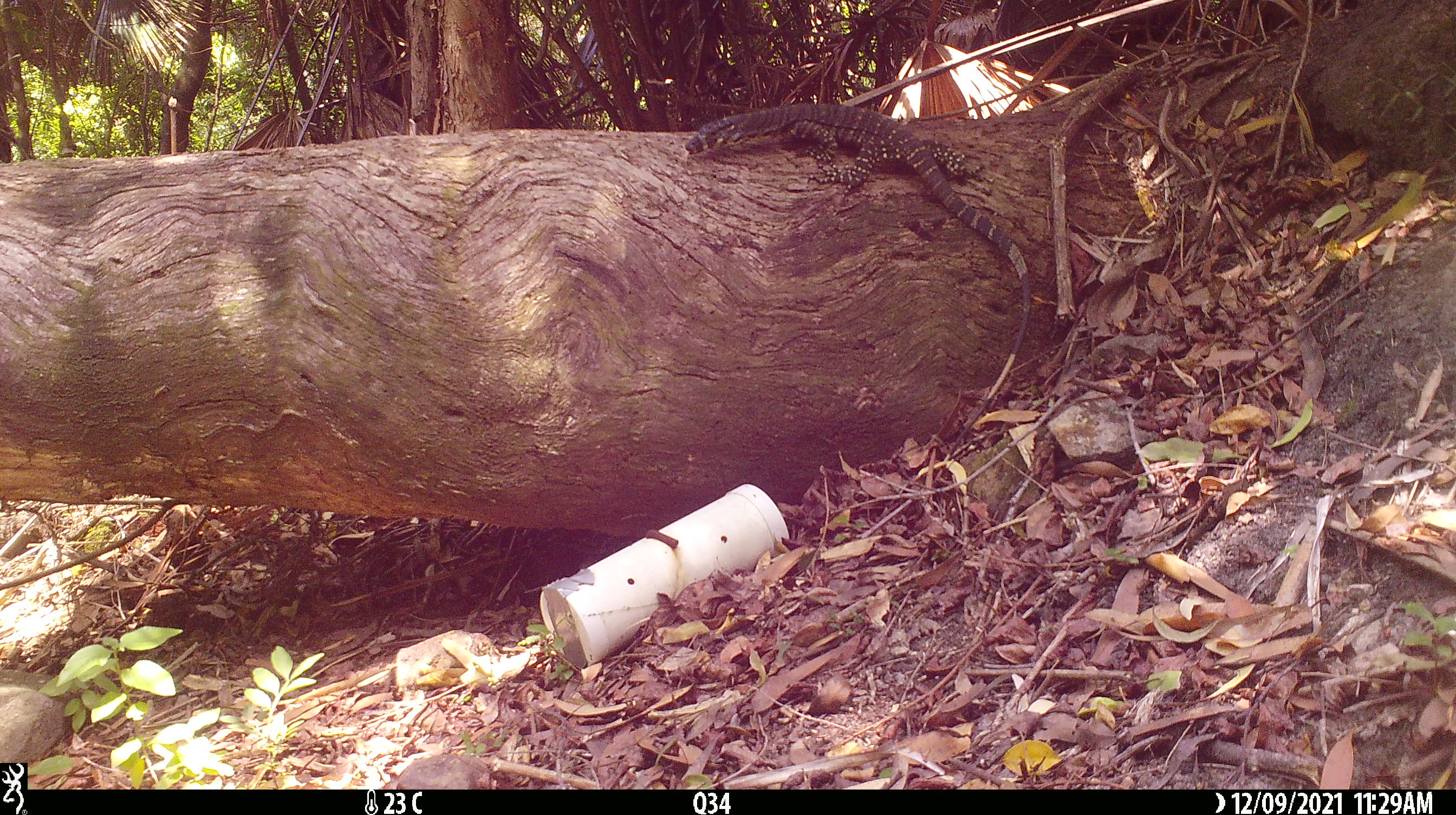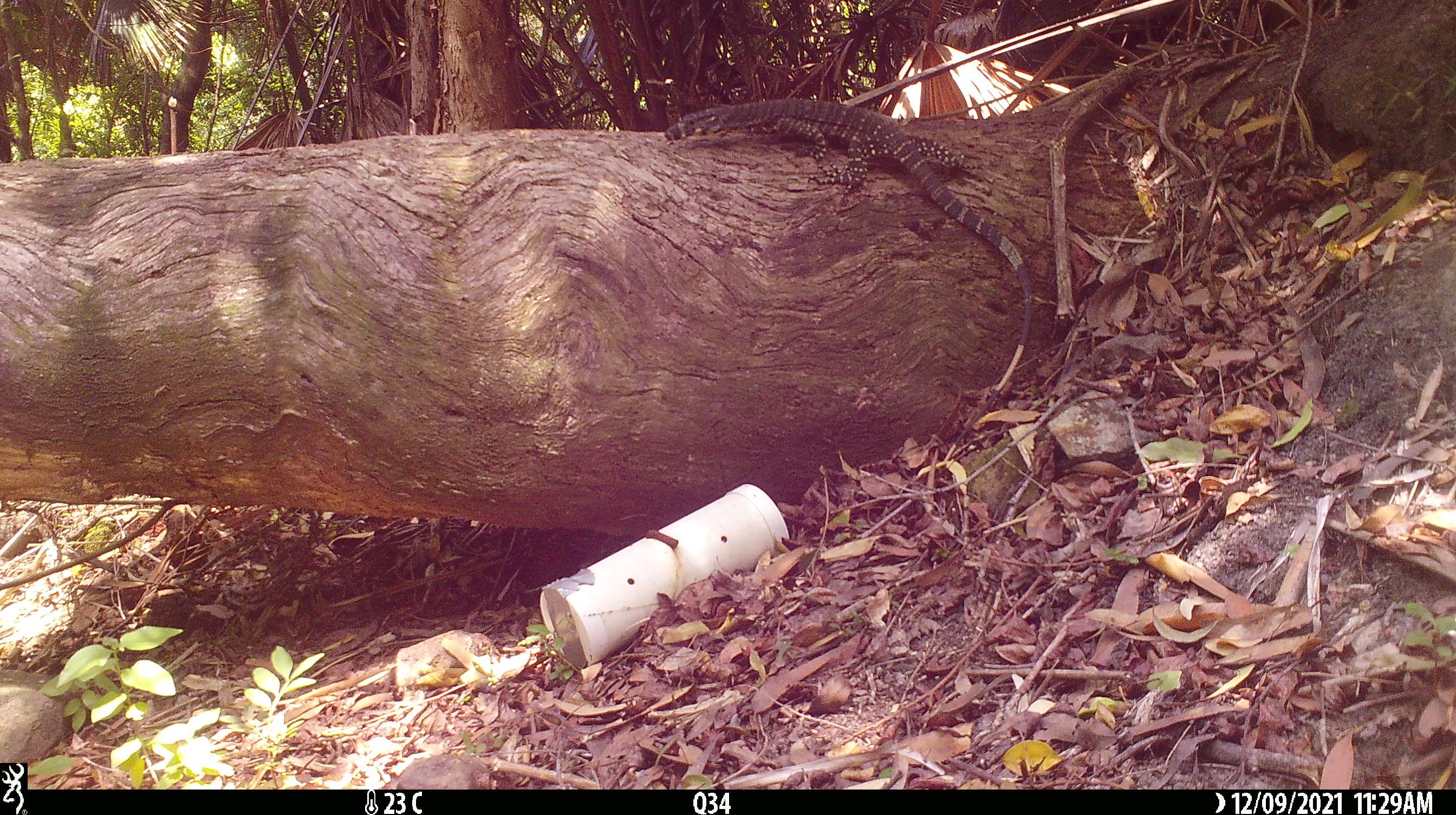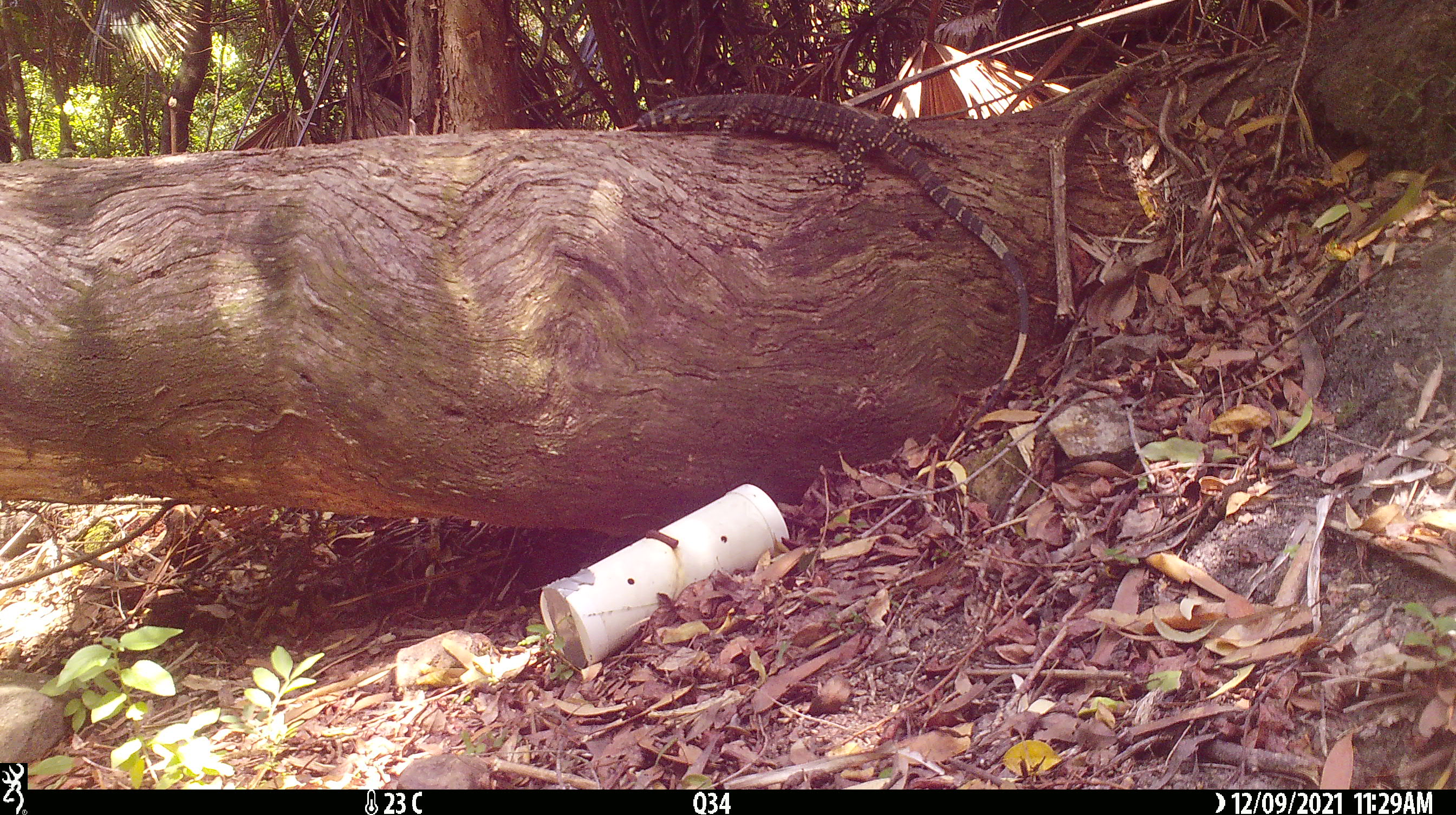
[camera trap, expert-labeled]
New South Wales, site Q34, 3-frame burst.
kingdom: Animalia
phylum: Chordata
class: Reptilia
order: Squamata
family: Varanidae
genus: Varanus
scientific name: Varanus varius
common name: lace monitor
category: goanna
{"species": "goanna (lace monitor) (Varanus varius)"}